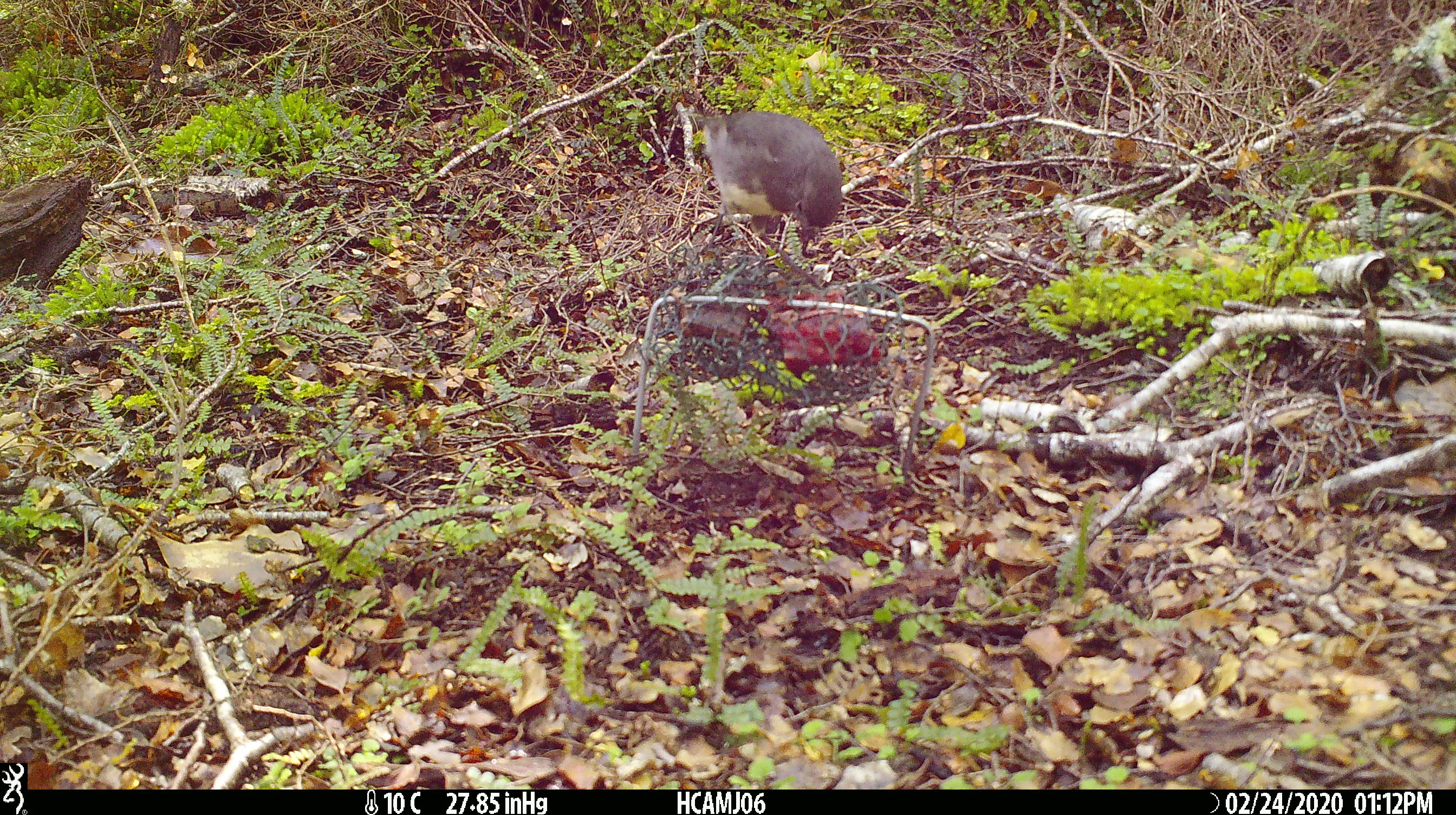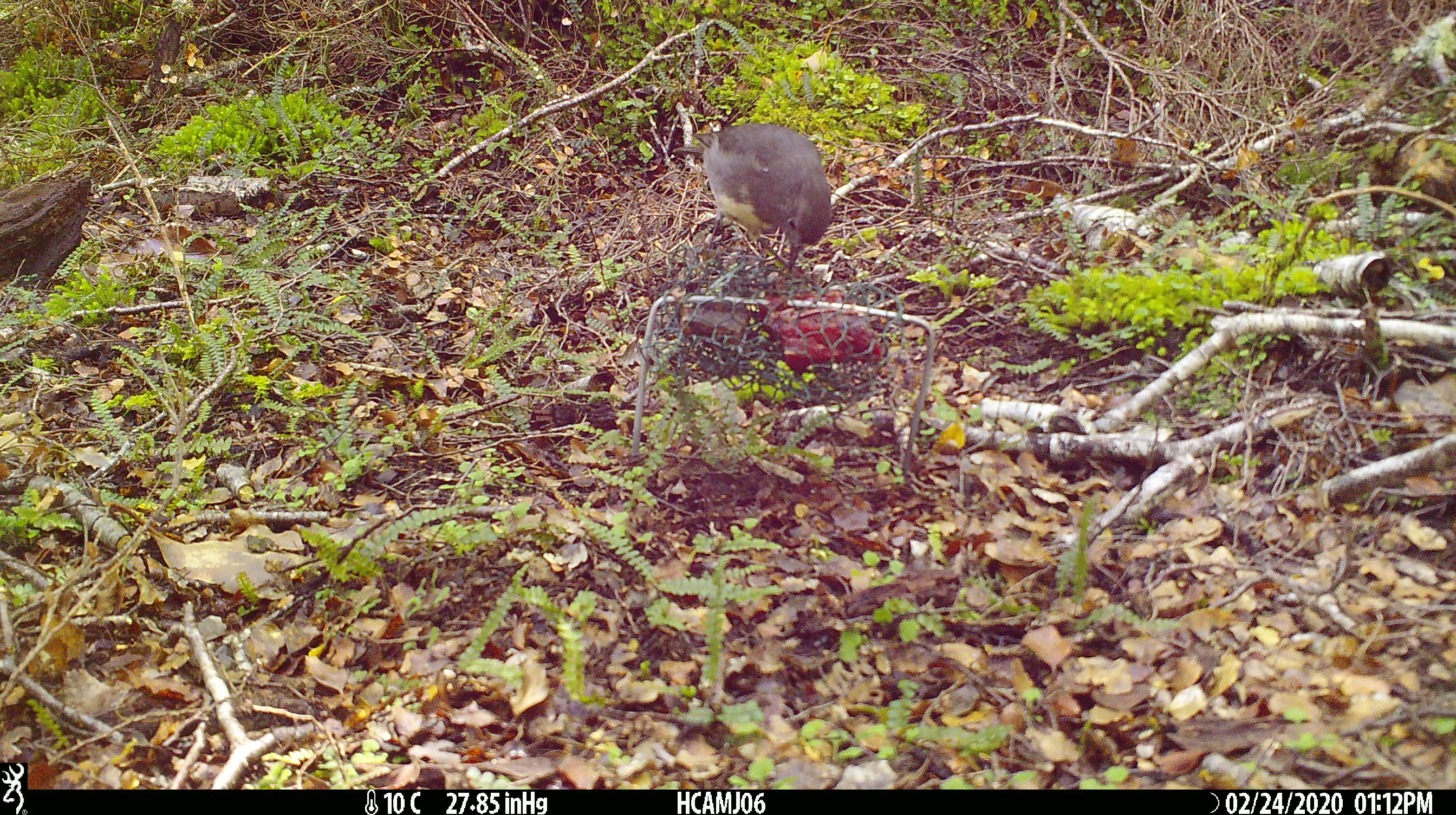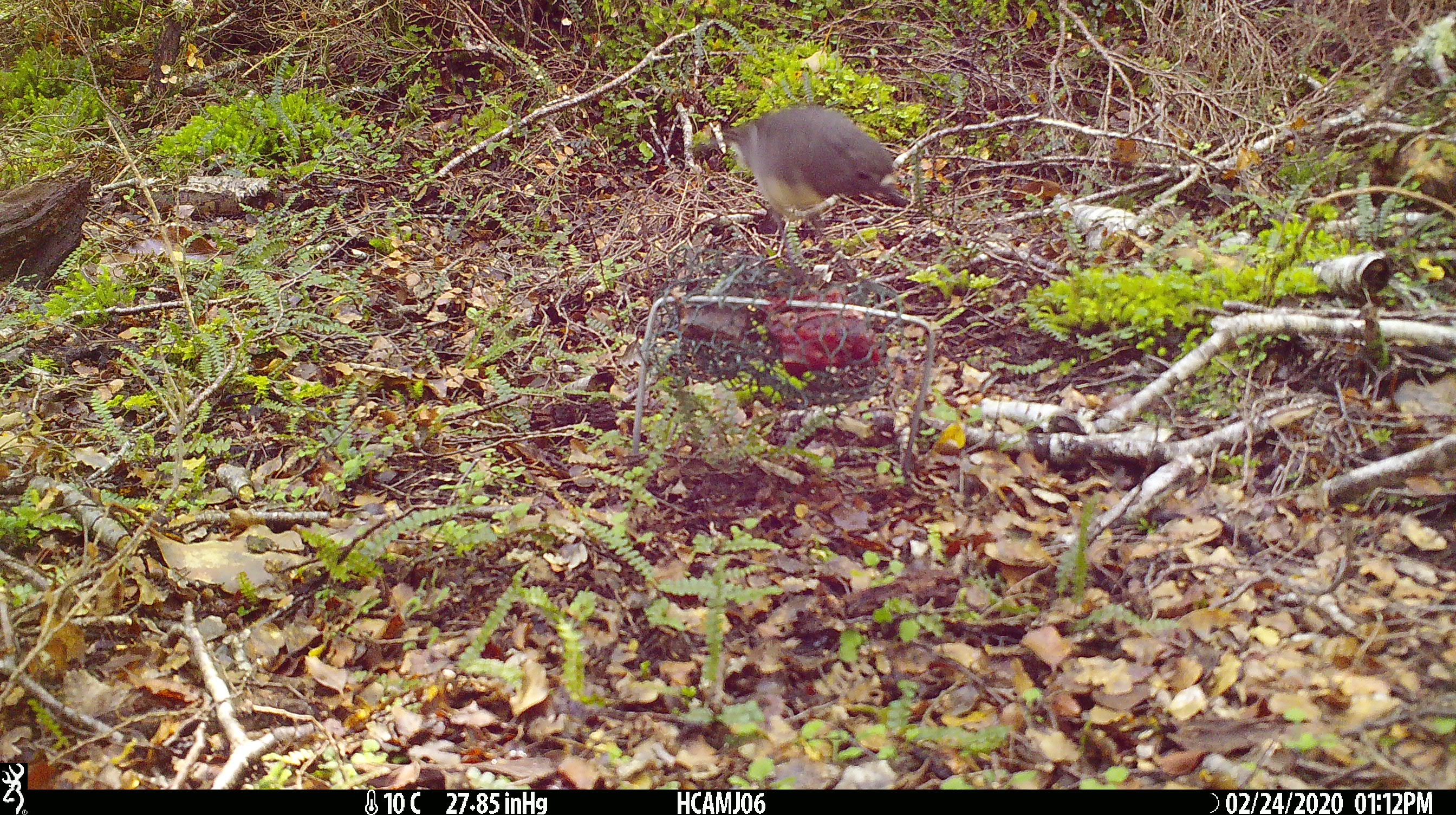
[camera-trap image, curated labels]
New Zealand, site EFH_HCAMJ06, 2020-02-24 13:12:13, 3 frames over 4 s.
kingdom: Animalia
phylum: Chordata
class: Aves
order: Passeriformes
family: Petroicidae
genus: Petroica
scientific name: Petroica australis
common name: new zealand robin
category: robin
Robin (new zealand robin) (Petroica australis).